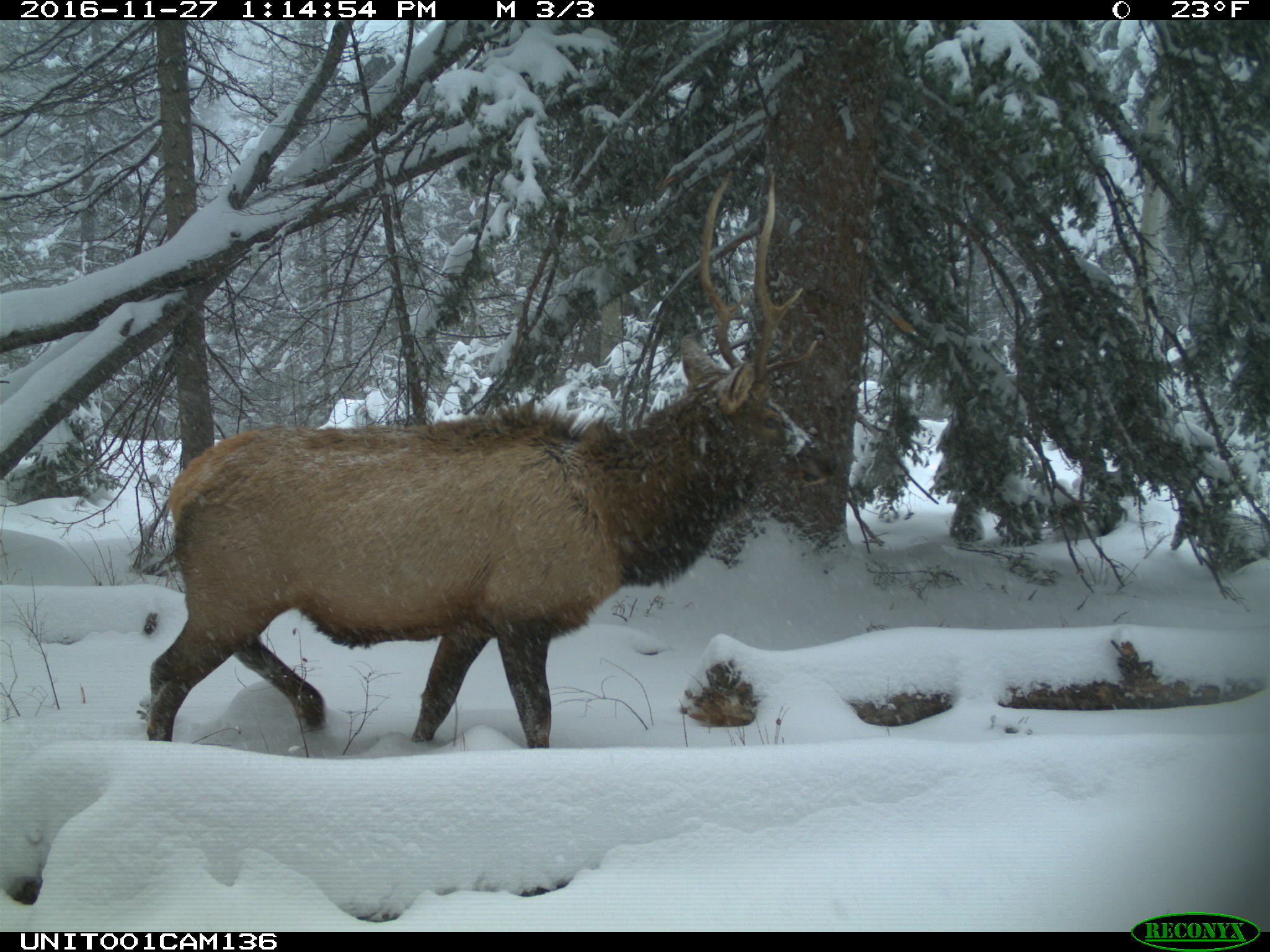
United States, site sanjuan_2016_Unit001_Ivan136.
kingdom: Animalia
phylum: Chordata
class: Mammalia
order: Artiodactyla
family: Cervidae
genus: Cervus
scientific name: Cervus elaphus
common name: red deer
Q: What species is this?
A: Cervus elaphus (red deer).